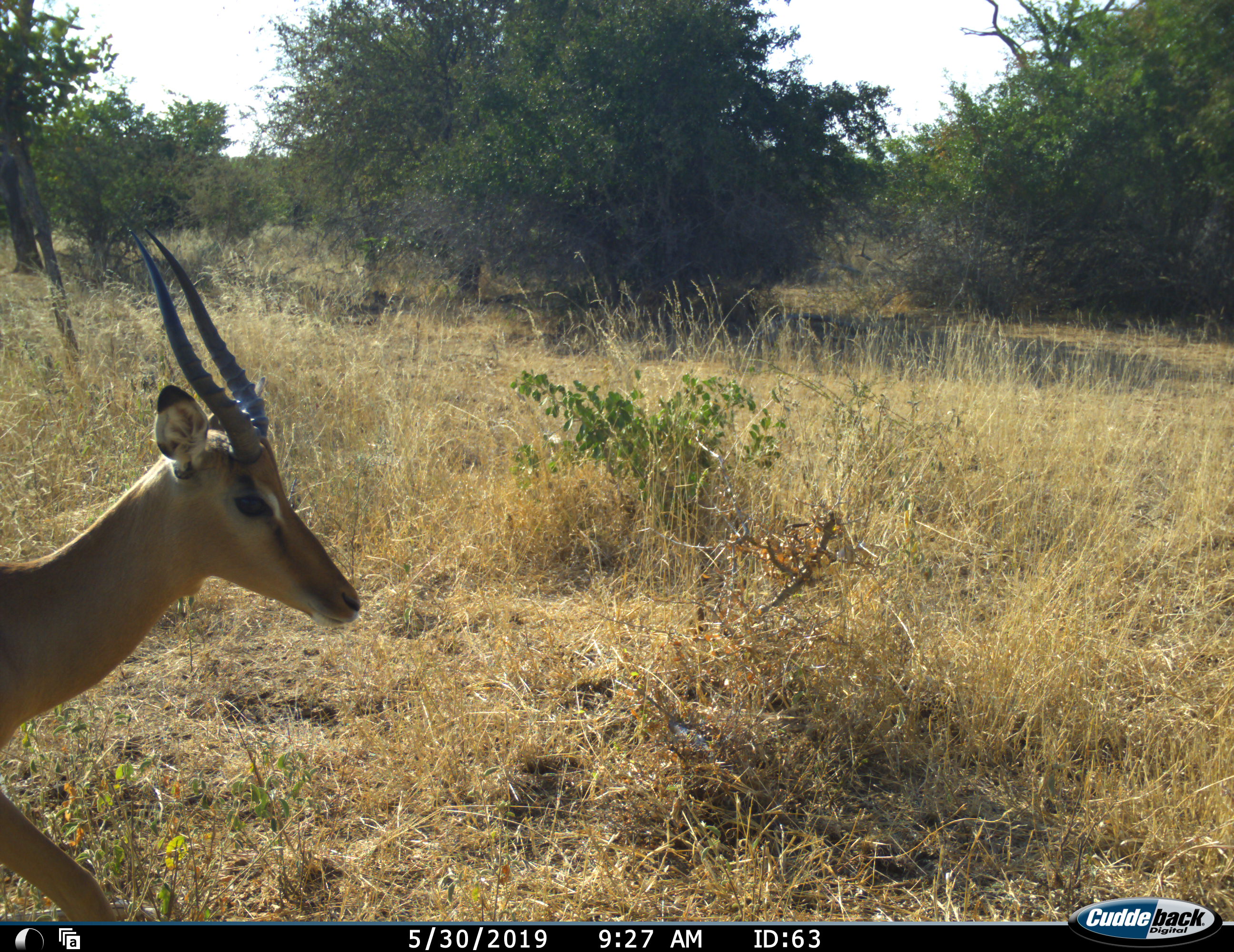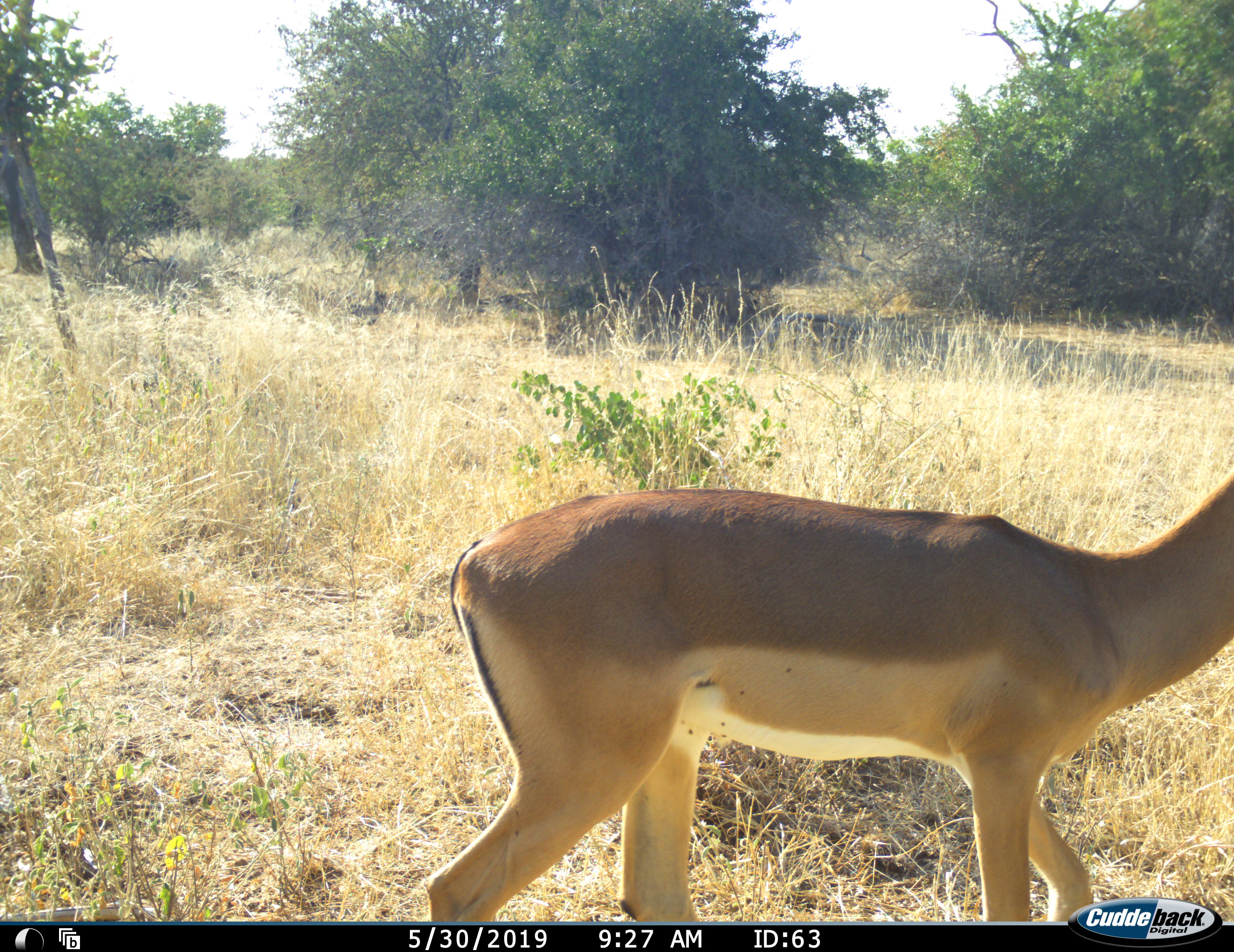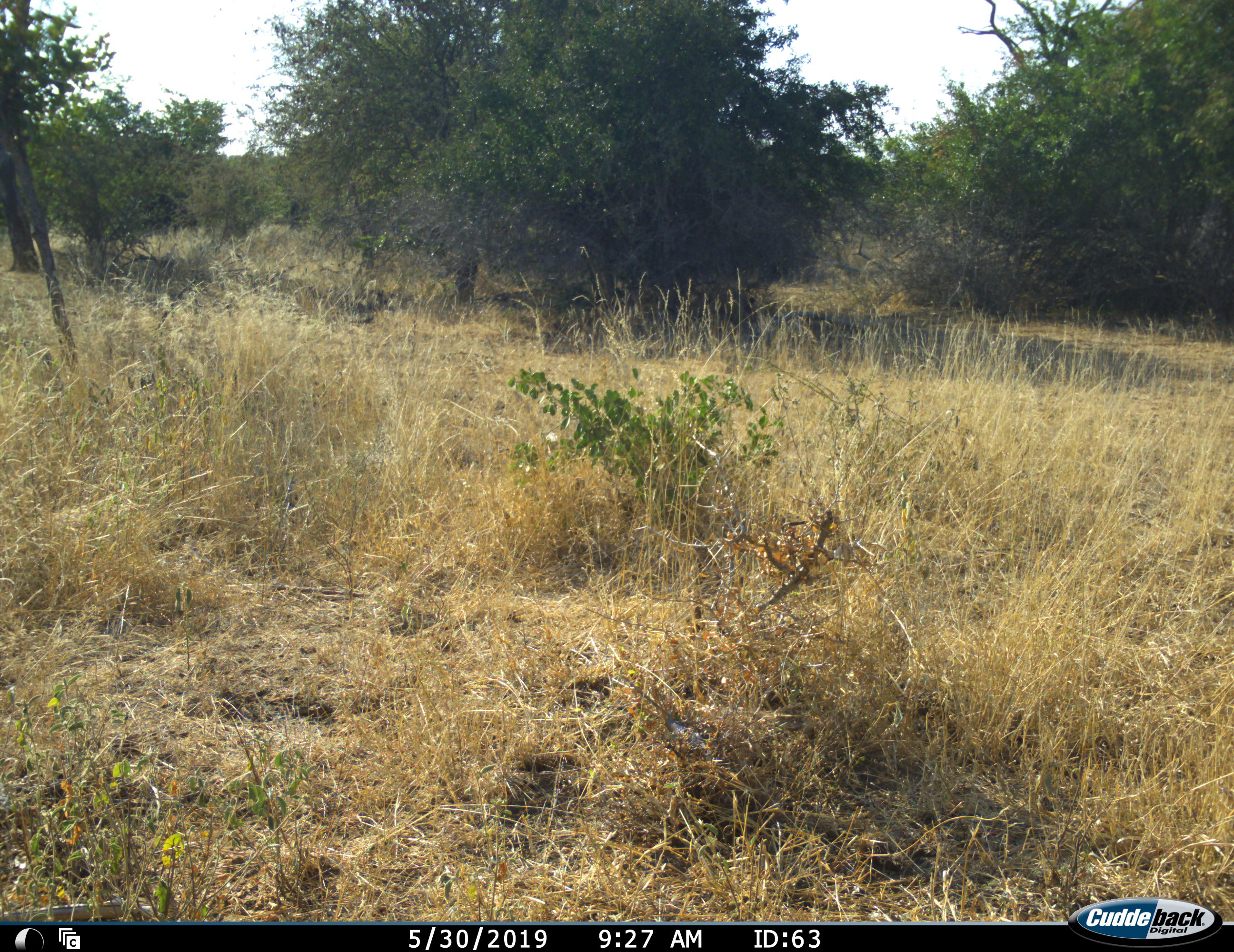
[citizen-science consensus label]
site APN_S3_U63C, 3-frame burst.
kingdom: Animalia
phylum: Chordata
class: Mammalia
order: Artiodactyla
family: Bovidae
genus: Aepyceros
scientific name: Aepyceros melampus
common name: impala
Impala (Aepyceros melampus), count 1. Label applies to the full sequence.